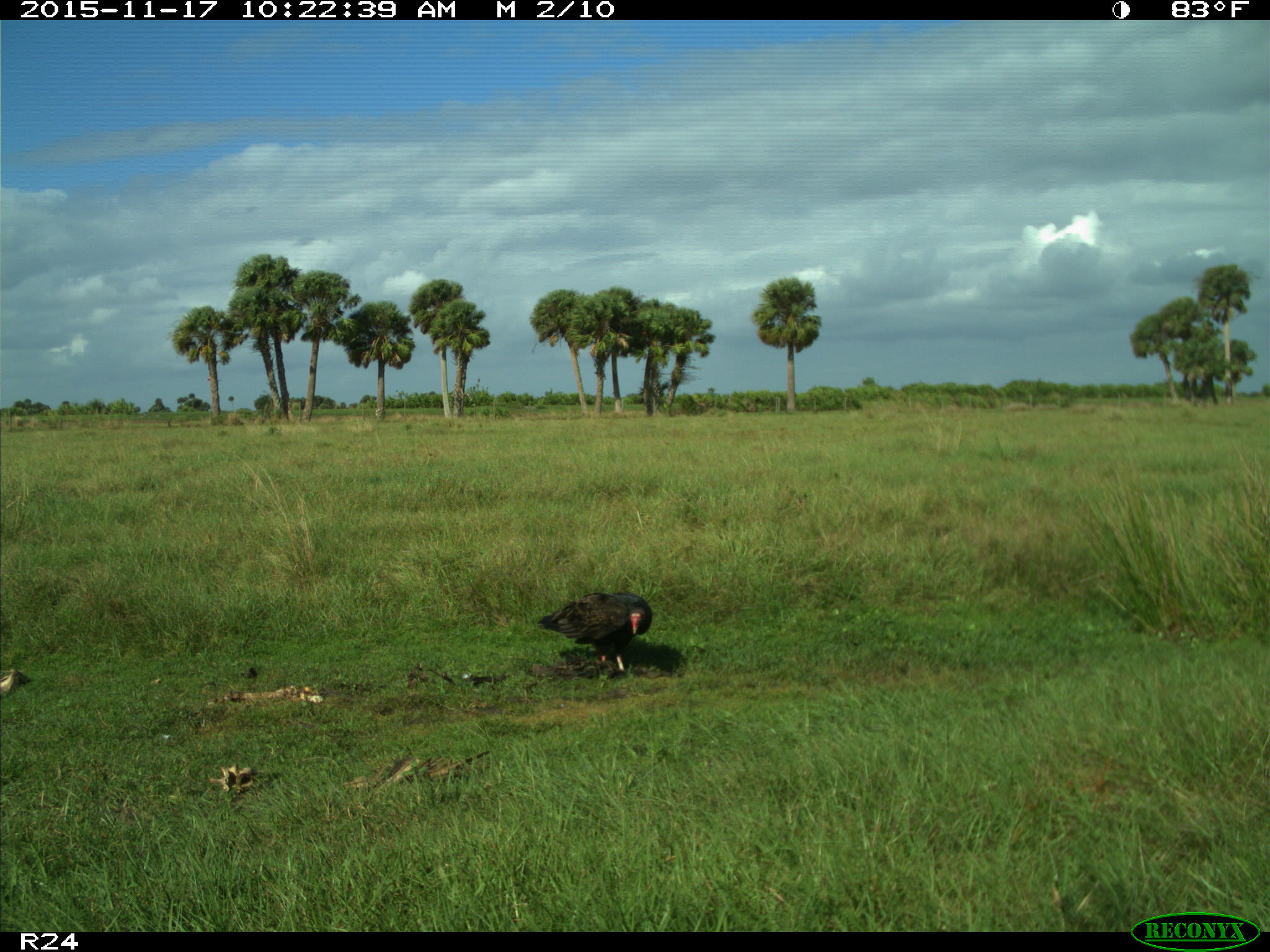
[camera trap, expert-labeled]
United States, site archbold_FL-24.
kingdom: Animalia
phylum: Chordata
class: Aves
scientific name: Aves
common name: birds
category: unidentified bird